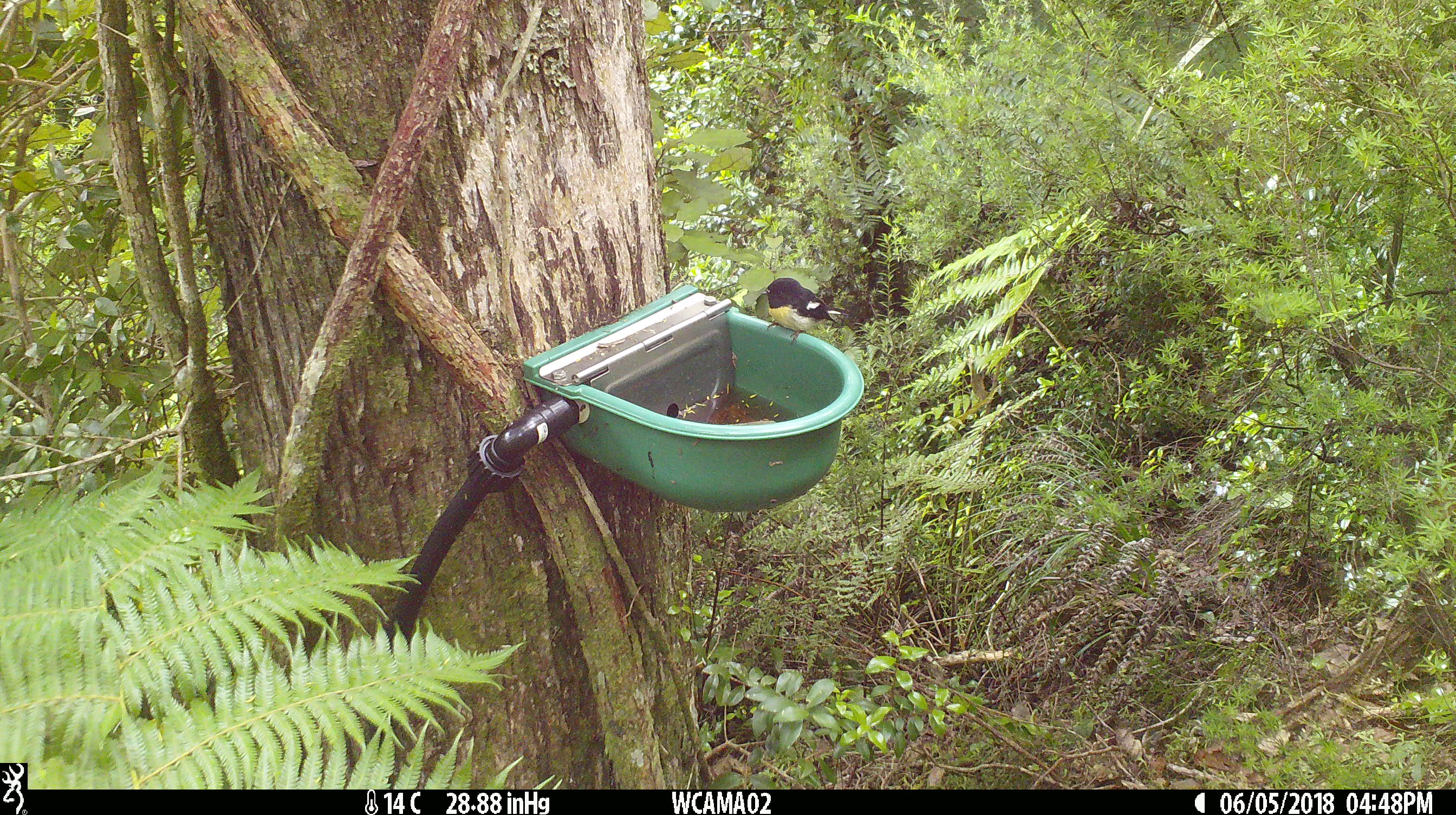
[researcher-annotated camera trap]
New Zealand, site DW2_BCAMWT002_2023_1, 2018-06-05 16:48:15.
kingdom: Animalia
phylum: Chordata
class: Aves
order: Passeriformes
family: Petroicidae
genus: Petroica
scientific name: Petroica macrocephala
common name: tomtit